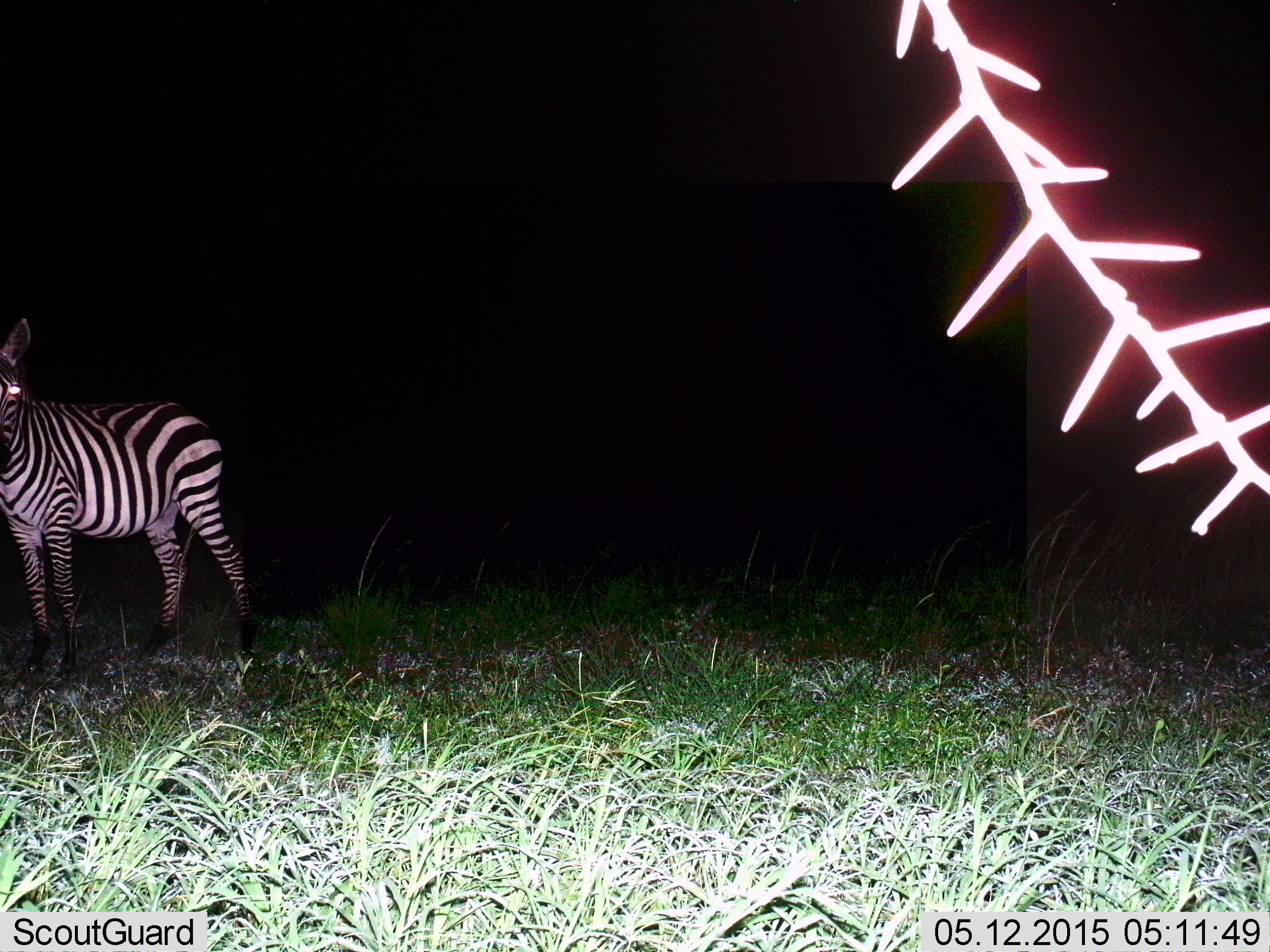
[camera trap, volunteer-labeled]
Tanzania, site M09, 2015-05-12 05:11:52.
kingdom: Animalia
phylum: Chordata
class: Mammalia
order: Perissodactyla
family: Equidae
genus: Equus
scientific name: Equus quagga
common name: plains zebra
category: zebra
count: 1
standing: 80%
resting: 0%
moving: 20%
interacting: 0%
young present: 0%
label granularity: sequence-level